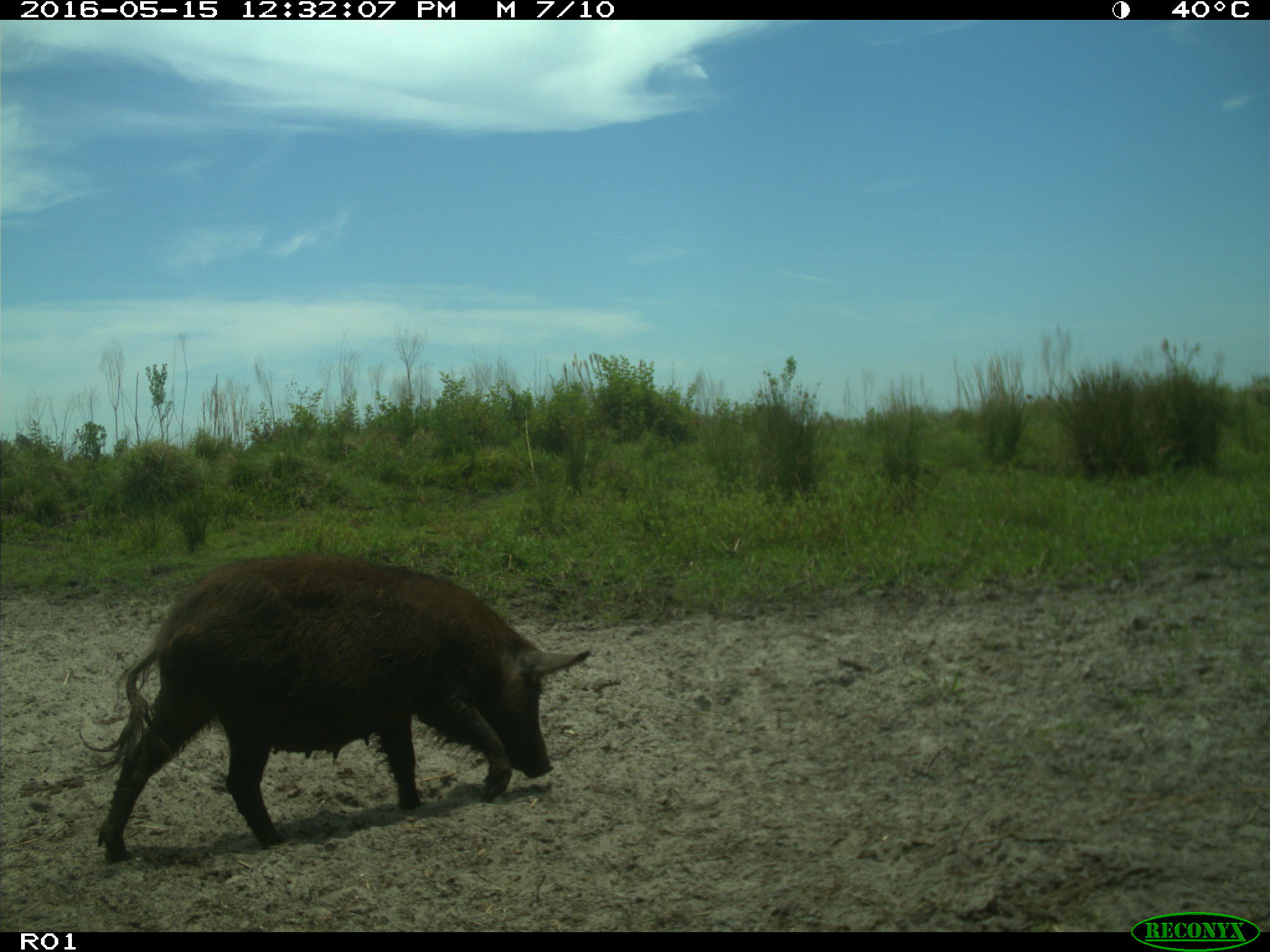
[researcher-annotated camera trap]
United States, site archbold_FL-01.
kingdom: Animalia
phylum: Chordata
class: Mammalia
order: Artiodactyla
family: Suidae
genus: Sus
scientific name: Sus scrofa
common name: wild boar